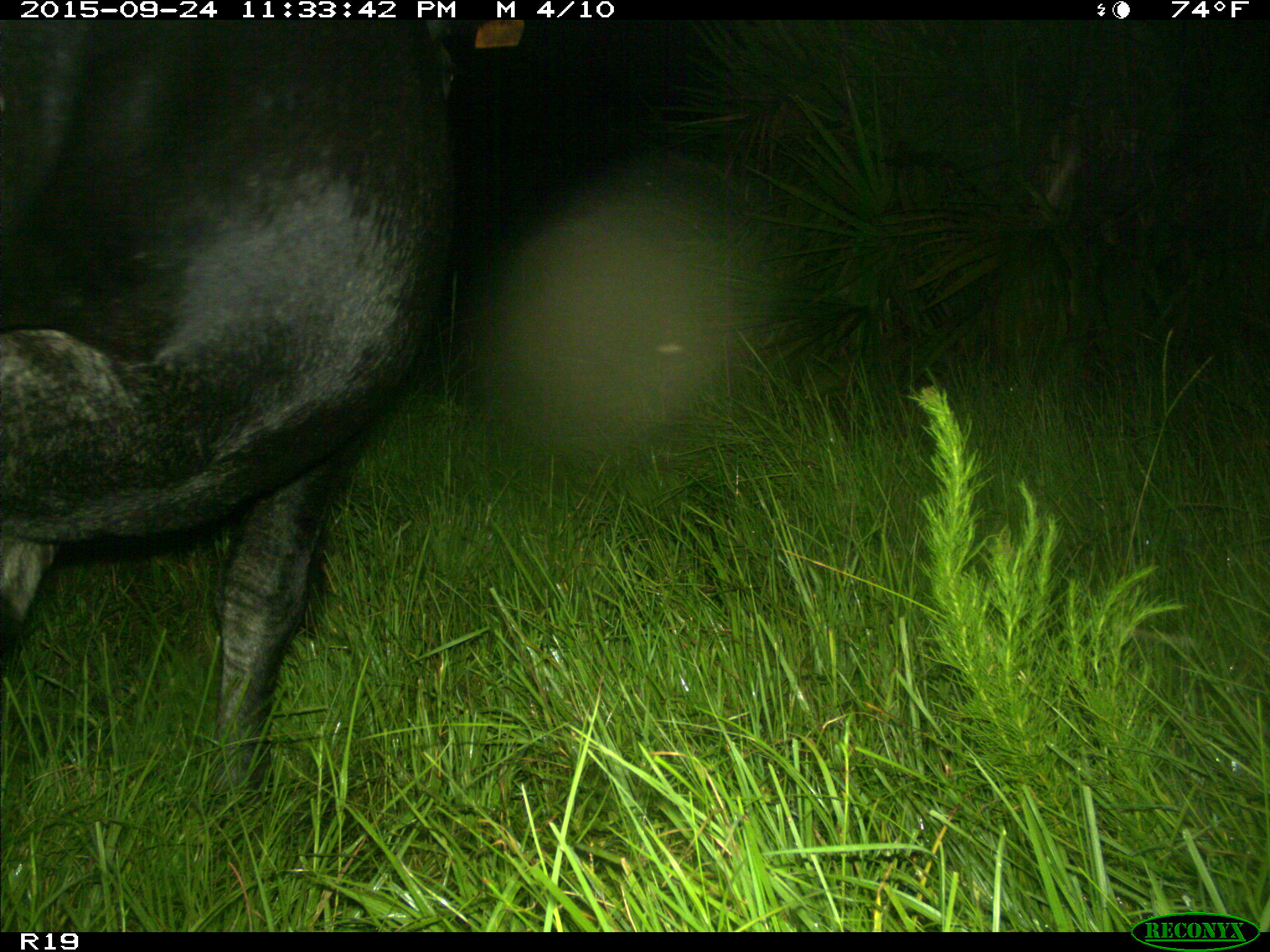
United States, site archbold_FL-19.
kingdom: Animalia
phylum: Chordata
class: Mammalia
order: Artiodactyla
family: Bovidae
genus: Bos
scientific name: Bos taurus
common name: domestic cow